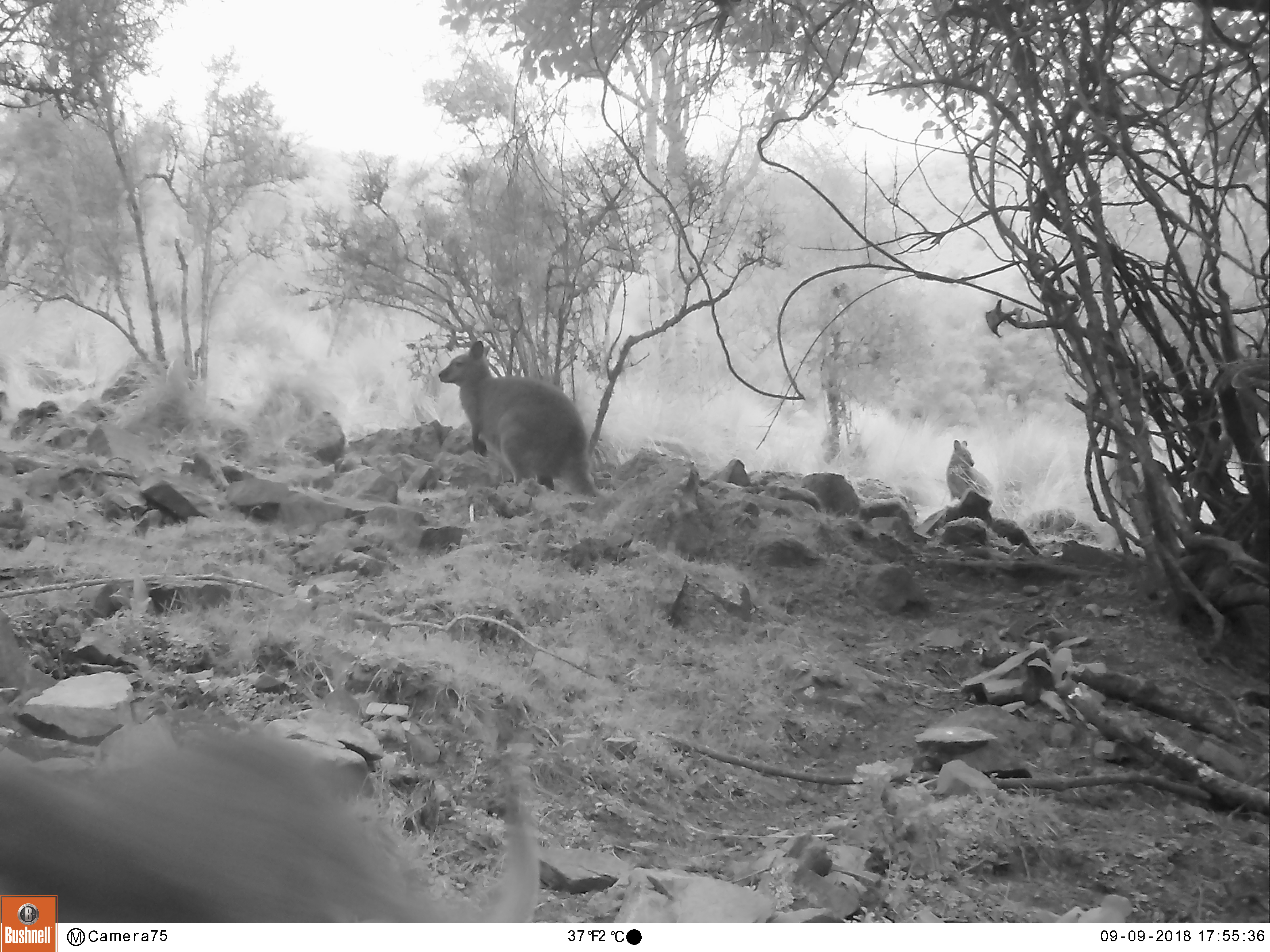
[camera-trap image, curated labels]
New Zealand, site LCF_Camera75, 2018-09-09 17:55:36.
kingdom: Animalia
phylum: Chordata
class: Mammalia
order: Diprotodontia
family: Macropodidae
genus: Notamacropus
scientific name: Notamacropus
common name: wallaby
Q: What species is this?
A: Wallaby (Notamacropus).